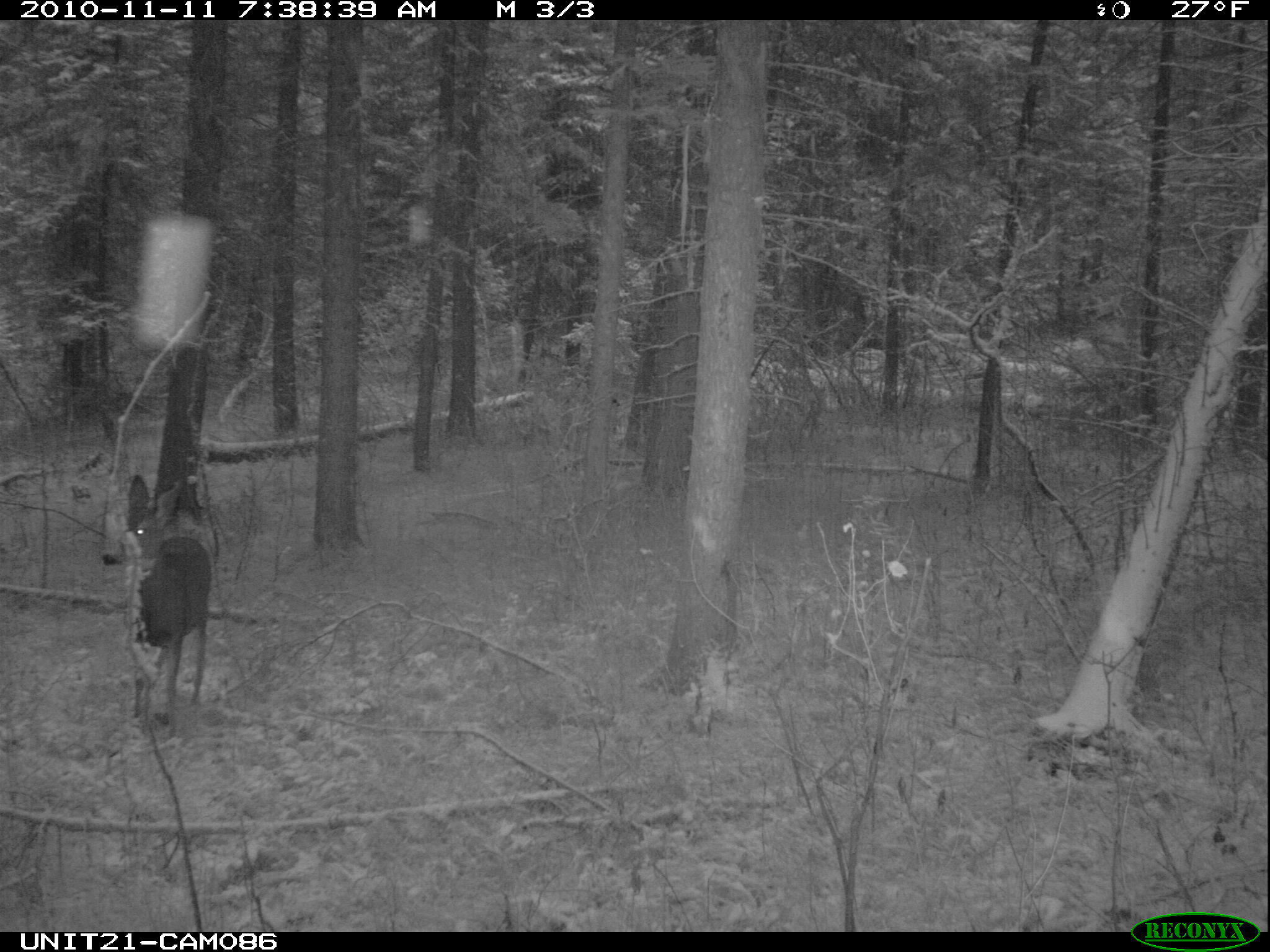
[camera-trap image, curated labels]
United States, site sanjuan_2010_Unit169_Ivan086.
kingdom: Animalia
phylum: Chordata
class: Mammalia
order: Artiodactyla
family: Cervidae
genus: Odocoileus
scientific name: Odocoileus hemionus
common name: mule deer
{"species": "Odocoileus hemionus (mule deer)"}